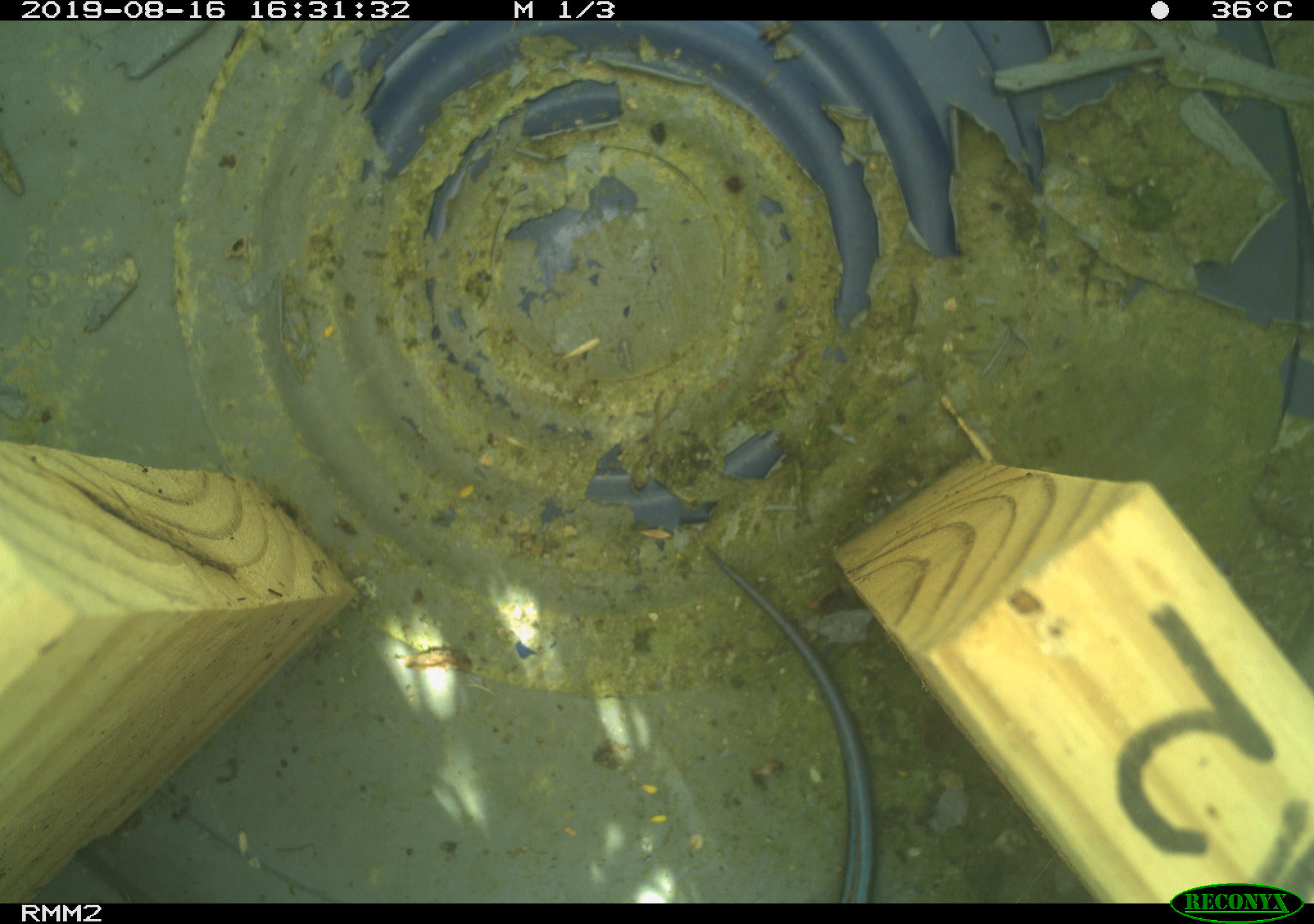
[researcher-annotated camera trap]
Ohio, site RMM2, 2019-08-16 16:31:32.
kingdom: Animalia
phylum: Chordata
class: Reptilia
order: Squamata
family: Scincidae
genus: Plestiodon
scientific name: Plestiodon fasciatus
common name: common five-lined skink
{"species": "common five-lined skink (Plestiodon fasciatus)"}